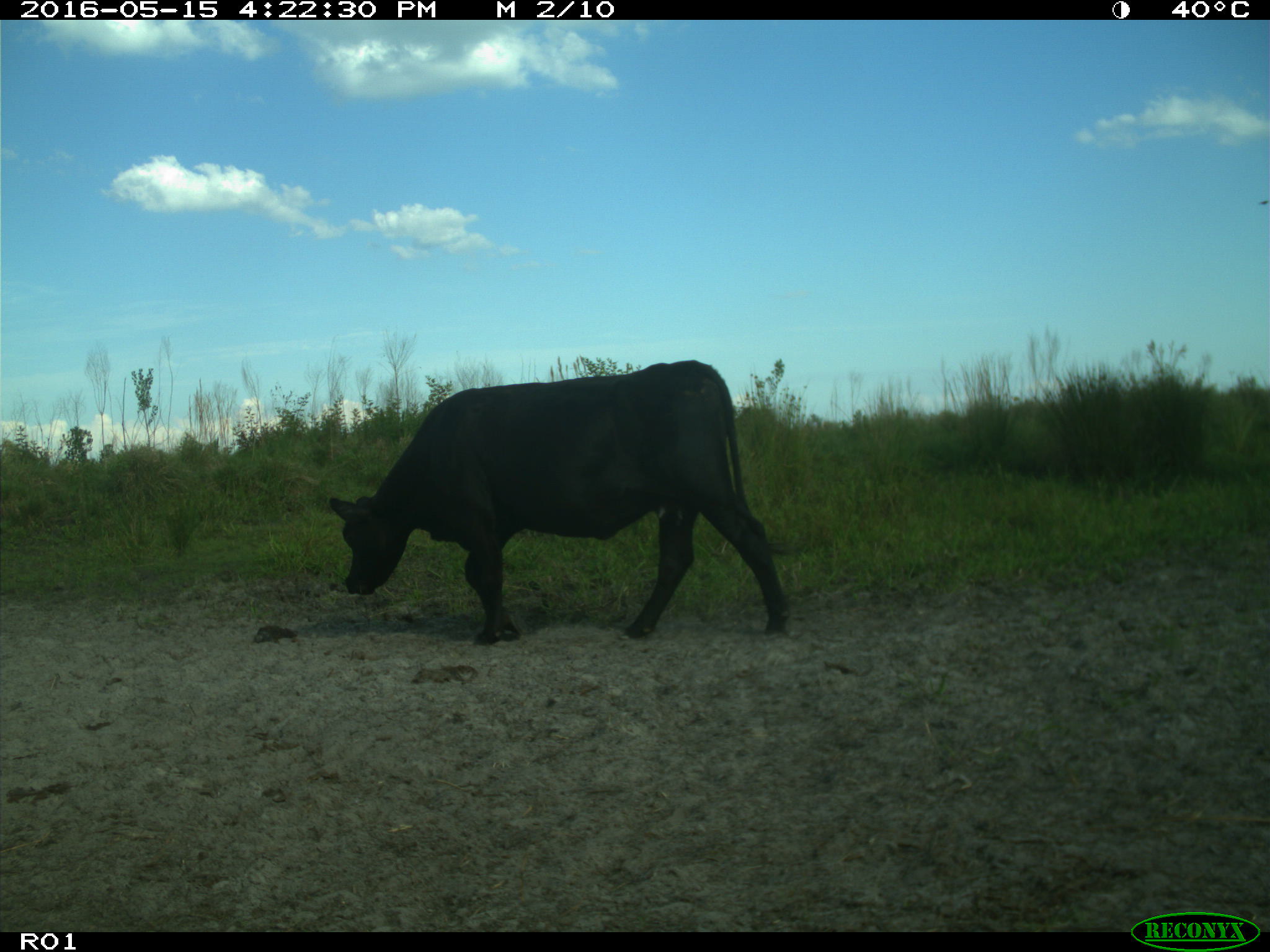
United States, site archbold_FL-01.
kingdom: Animalia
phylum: Chordata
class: Mammalia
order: Artiodactyla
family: Bovidae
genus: Bos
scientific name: Bos taurus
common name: domestic cow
Bos taurus (domestic cow).